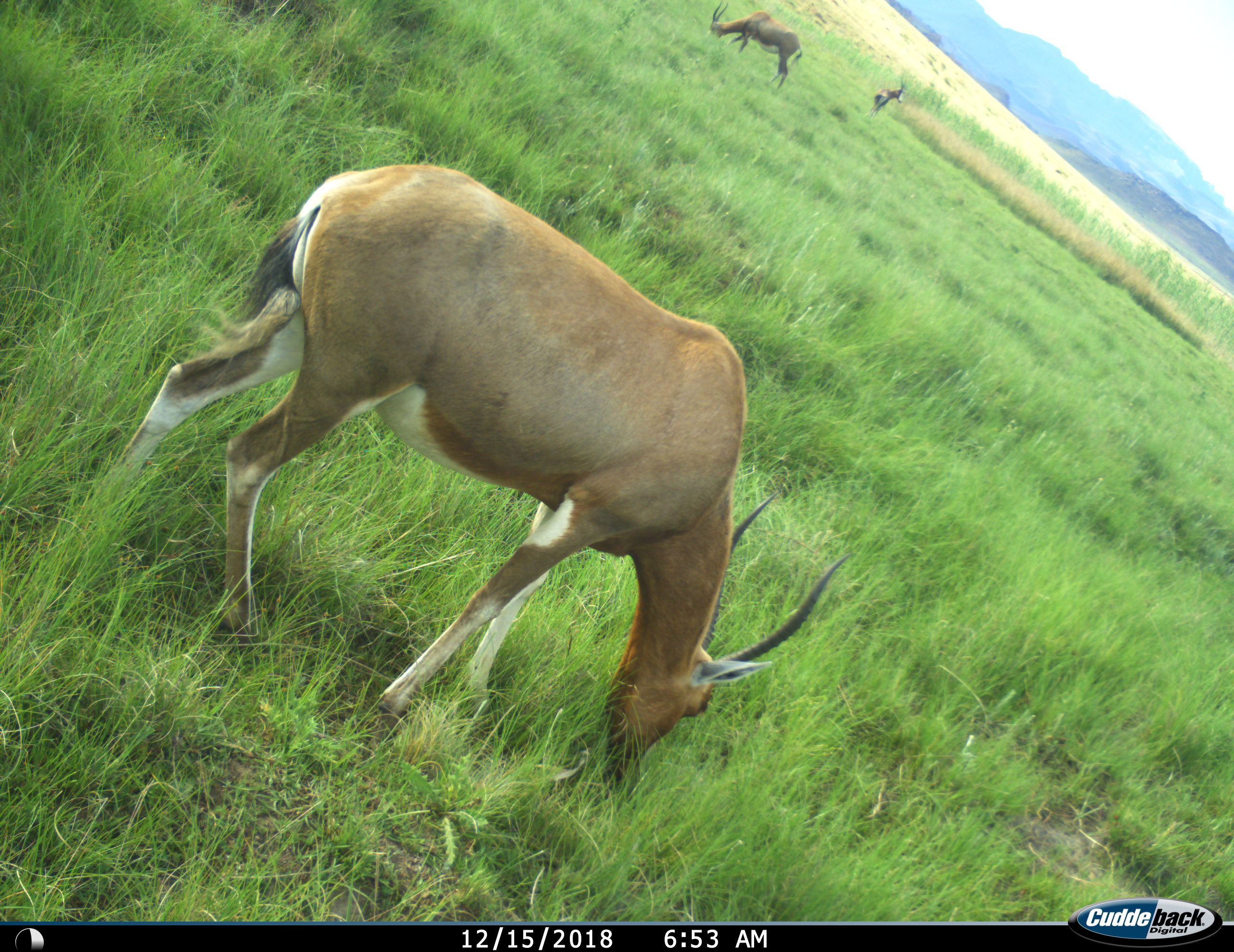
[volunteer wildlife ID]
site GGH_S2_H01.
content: unidentified animal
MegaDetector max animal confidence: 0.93